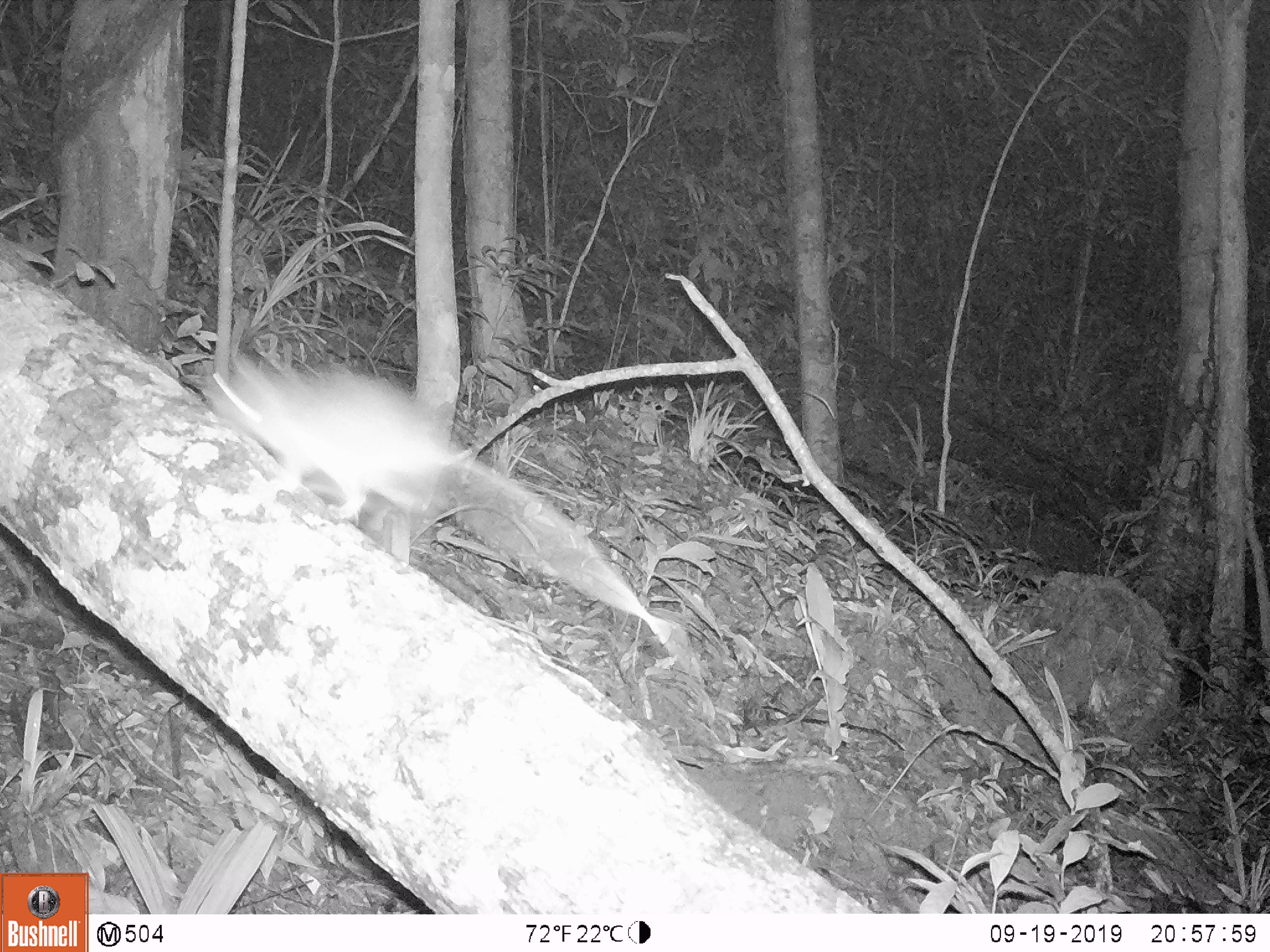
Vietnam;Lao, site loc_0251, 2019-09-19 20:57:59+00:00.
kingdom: Animalia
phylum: Chordata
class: Mammalia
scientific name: Mammalia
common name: mammal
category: unidentified small mammal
Unidentified small mammal (mammal) (Mammalia). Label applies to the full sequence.